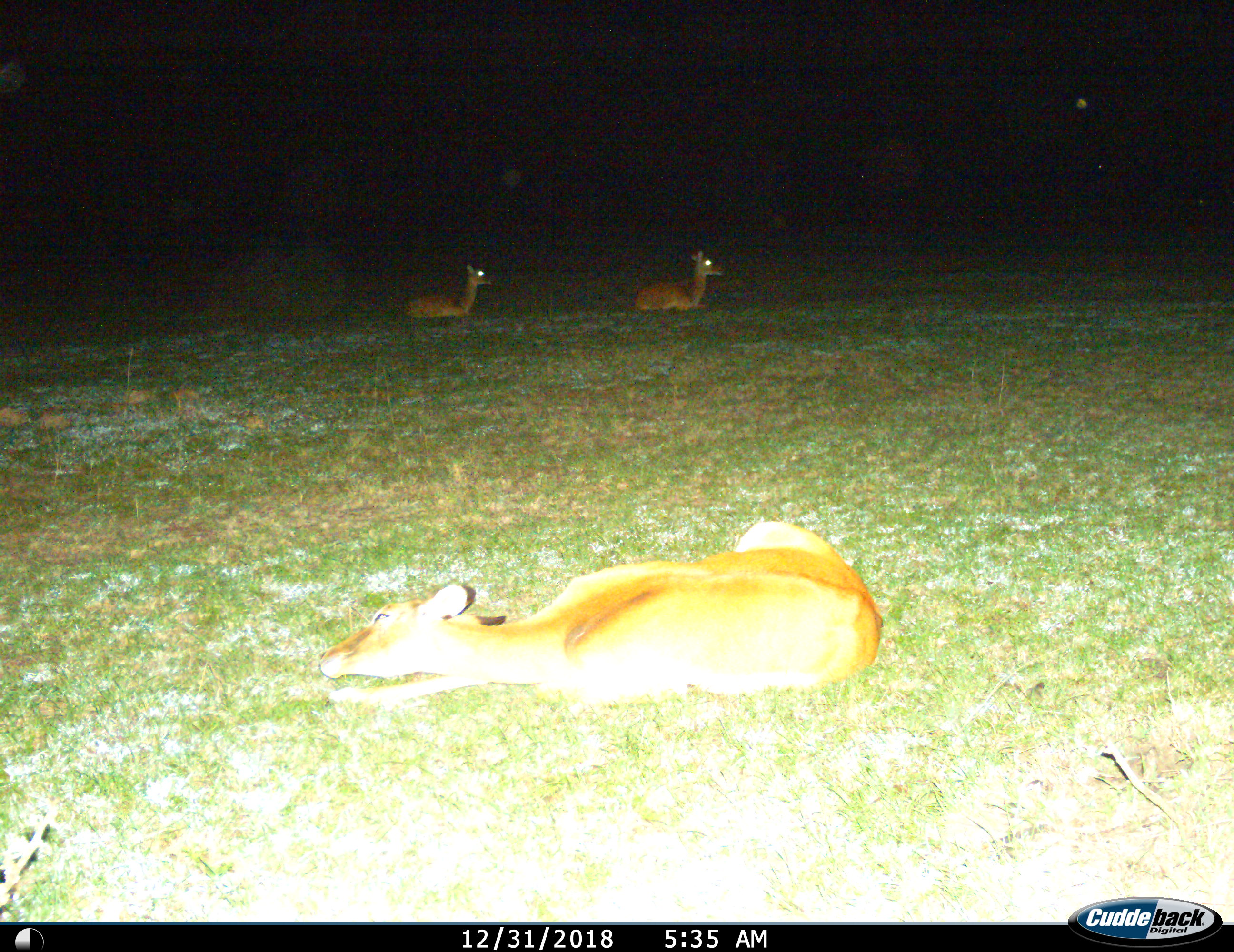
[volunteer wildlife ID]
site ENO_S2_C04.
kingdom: Animalia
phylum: Chordata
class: Mammalia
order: Artiodactyla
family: Bovidae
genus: Aepyceros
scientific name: Aepyceros melampus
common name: impala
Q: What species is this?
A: Impala (Aepyceros melampus).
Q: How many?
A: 3.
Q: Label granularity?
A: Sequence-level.